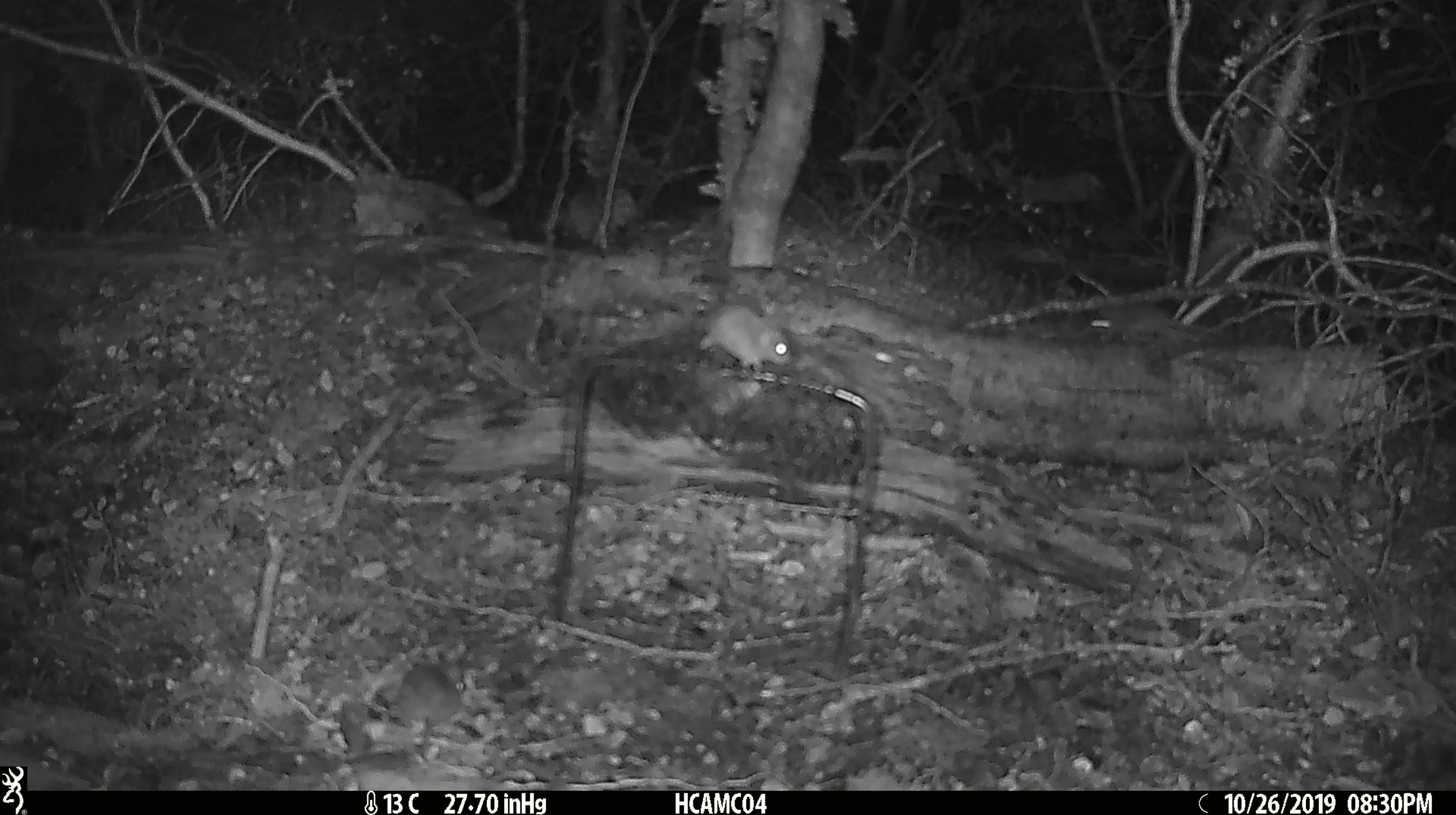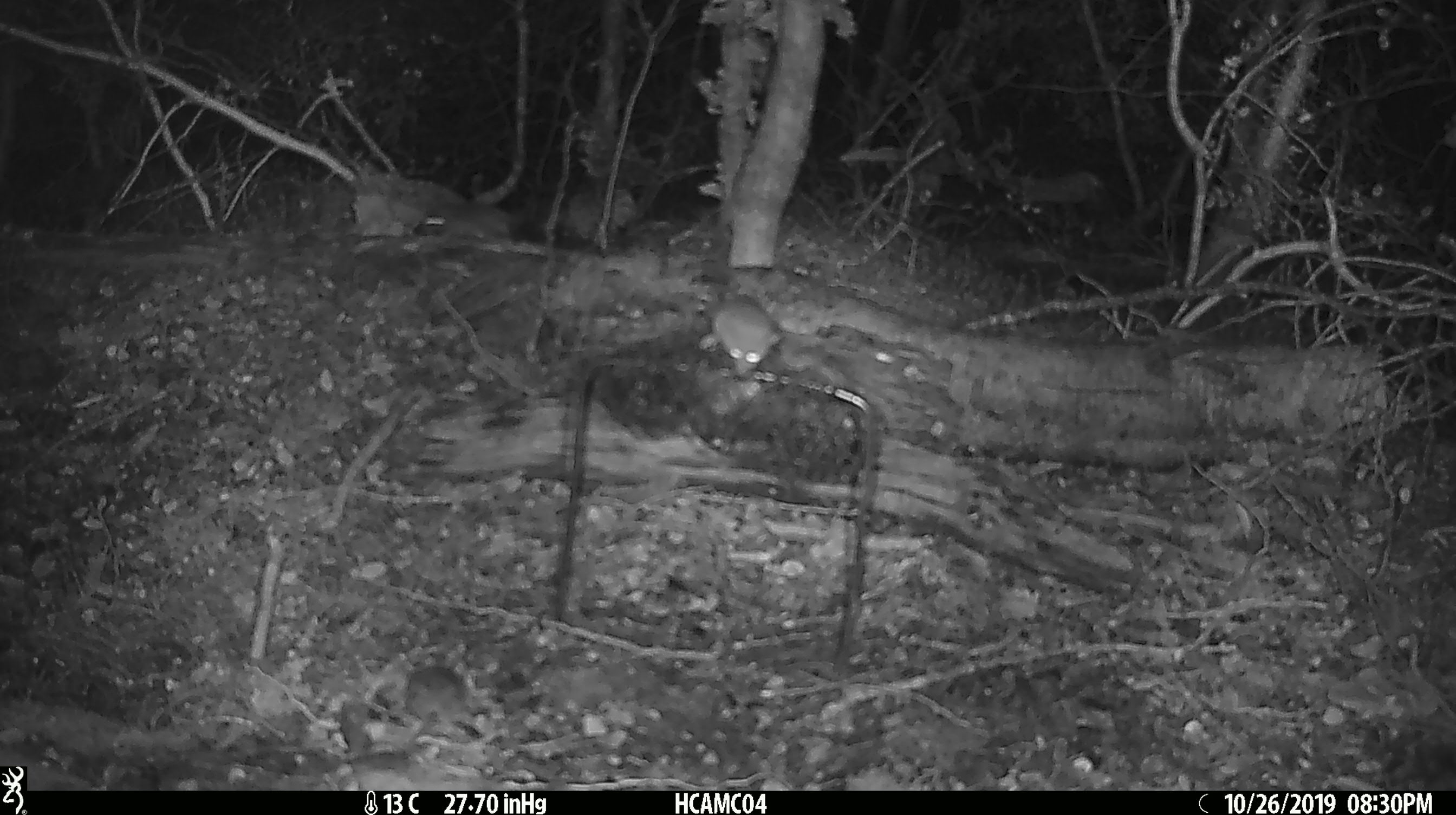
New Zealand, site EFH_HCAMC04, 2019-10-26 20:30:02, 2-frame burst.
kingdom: Animalia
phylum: Chordata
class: Mammalia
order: Rodentia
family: Muridae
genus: Mus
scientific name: Mus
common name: mouse